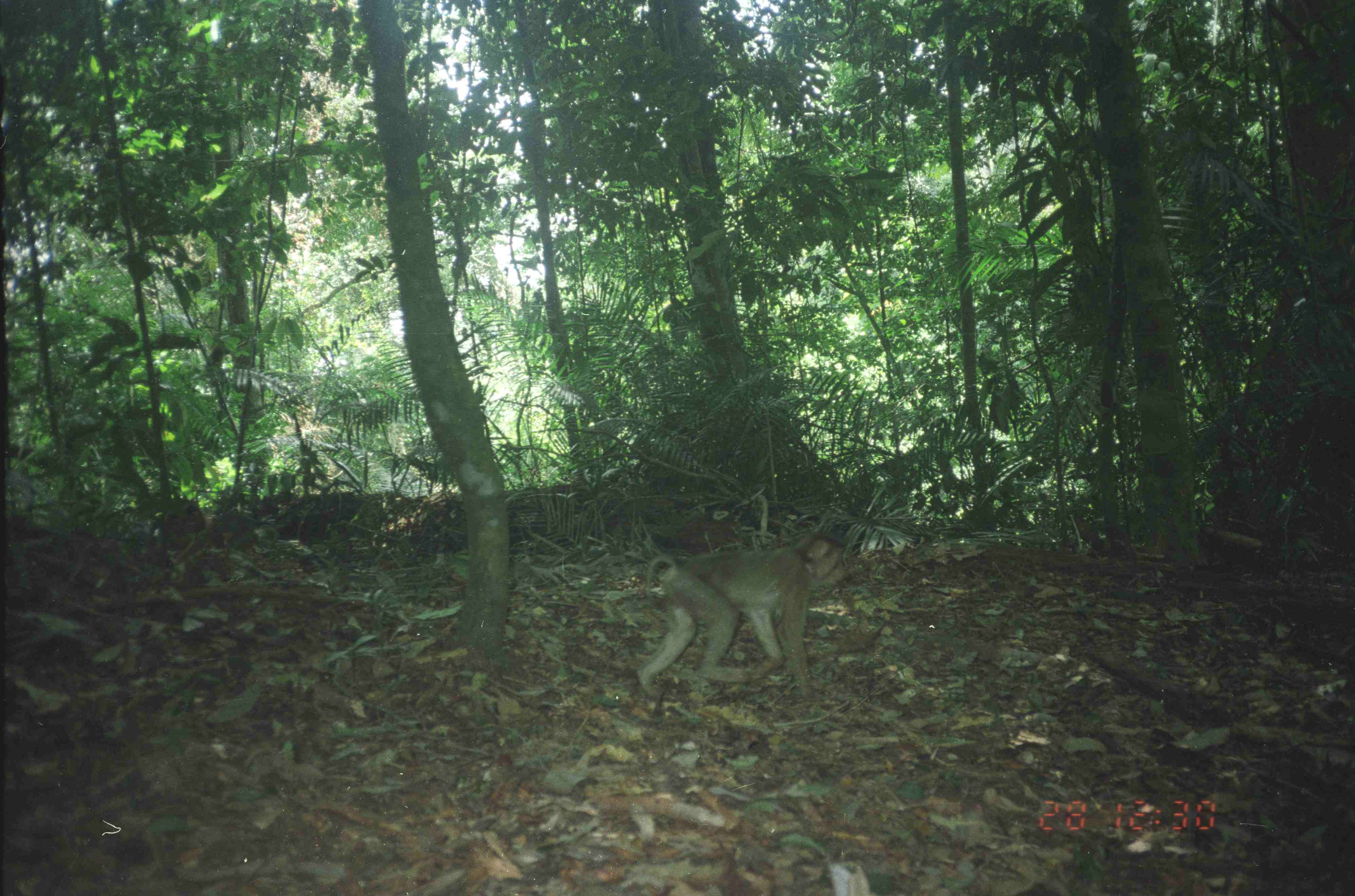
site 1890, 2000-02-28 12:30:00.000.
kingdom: Animalia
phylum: Chordata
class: Mammalia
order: Primates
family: Cercopithecidae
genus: Macaca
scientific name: Macaca nemestrina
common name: southern pig-tailed macaque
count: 1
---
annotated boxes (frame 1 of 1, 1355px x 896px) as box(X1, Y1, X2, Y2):
macaca nemestrina: box(637, 533, 850, 695)